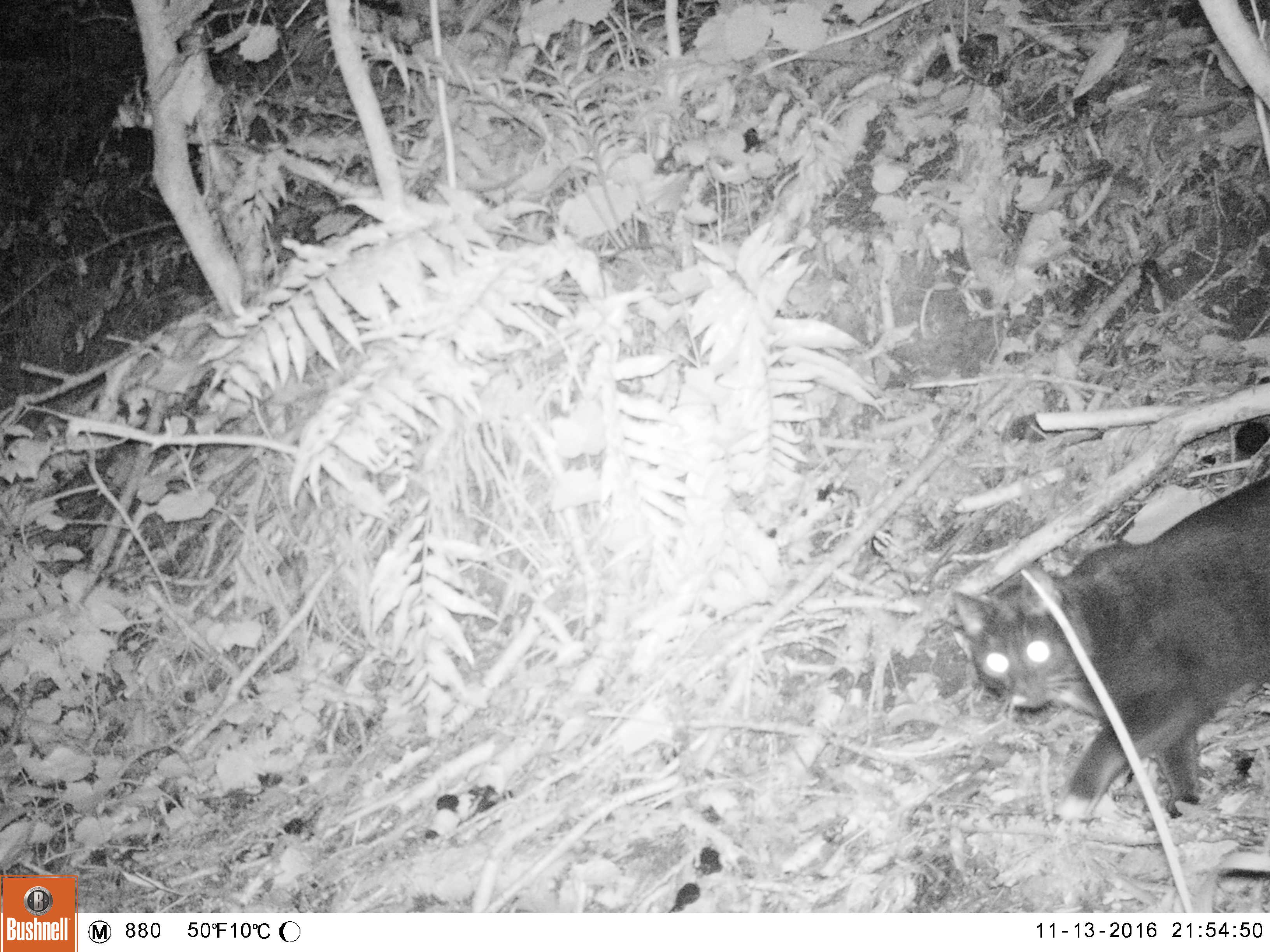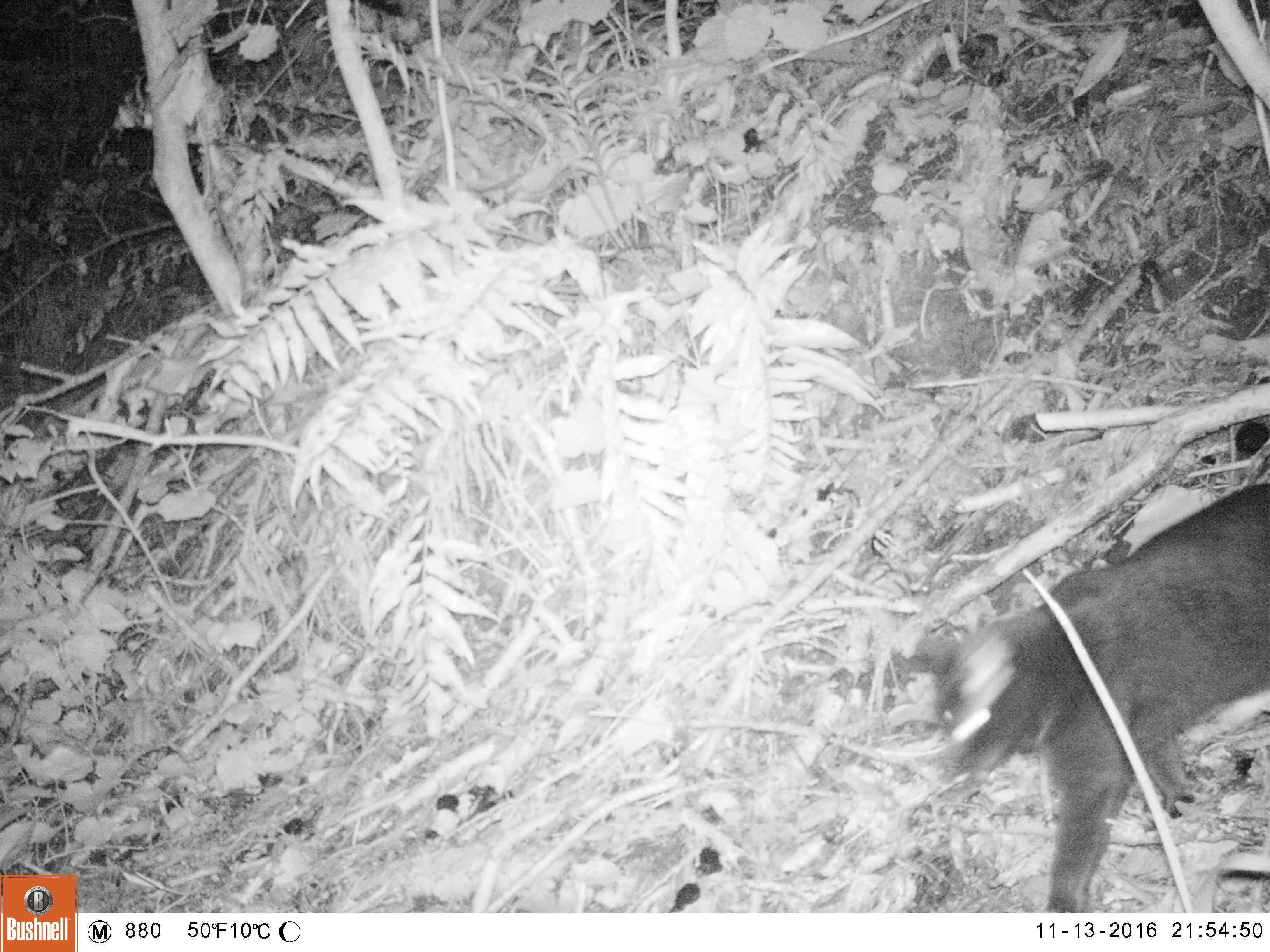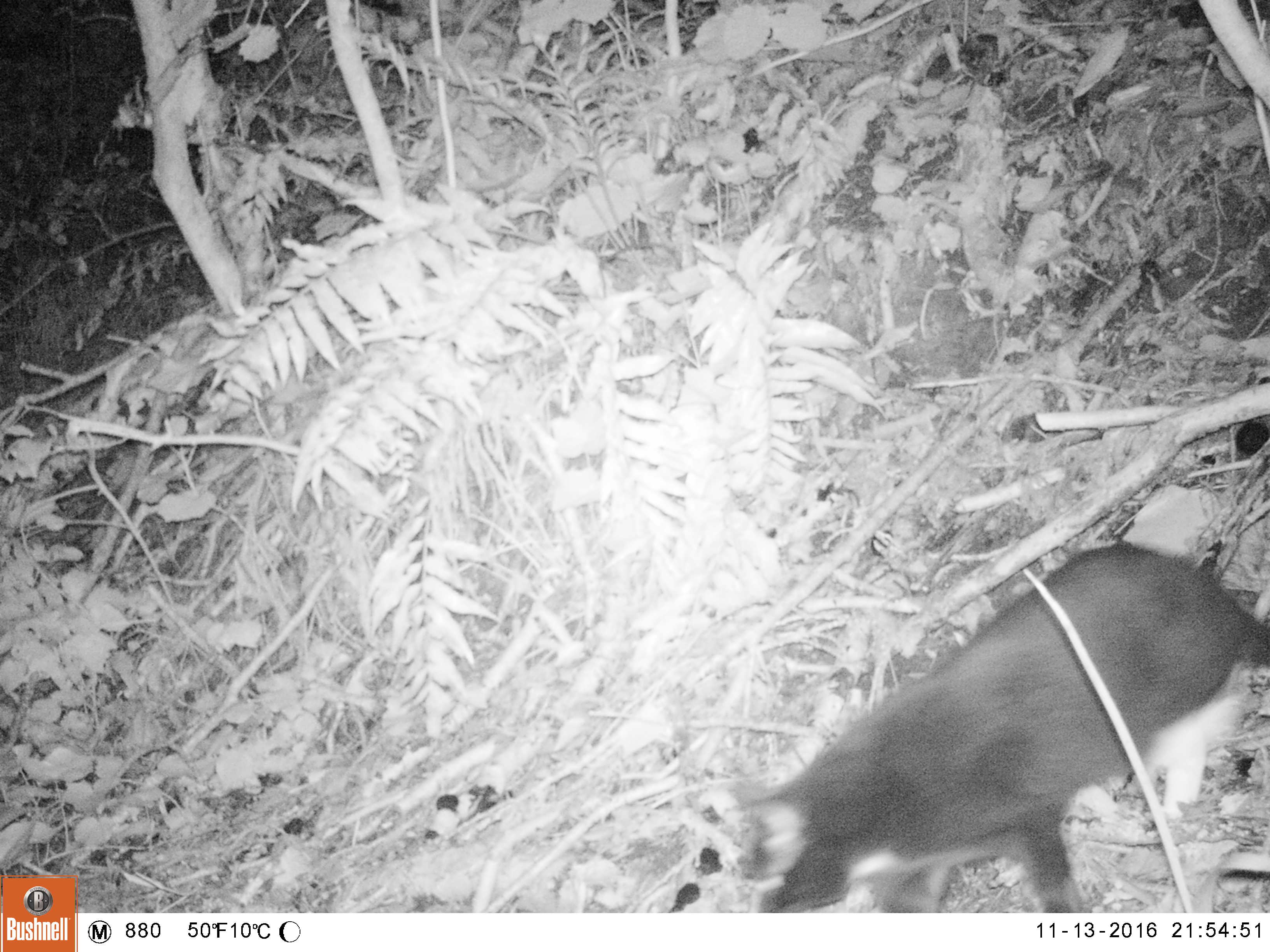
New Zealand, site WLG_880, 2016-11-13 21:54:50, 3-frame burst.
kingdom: Animalia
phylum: Chordata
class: Mammalia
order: Carnivora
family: Felidae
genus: Felis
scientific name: Felis catus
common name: domestic cat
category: cat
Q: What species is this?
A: Cat (domestic cat) (Felis catus).